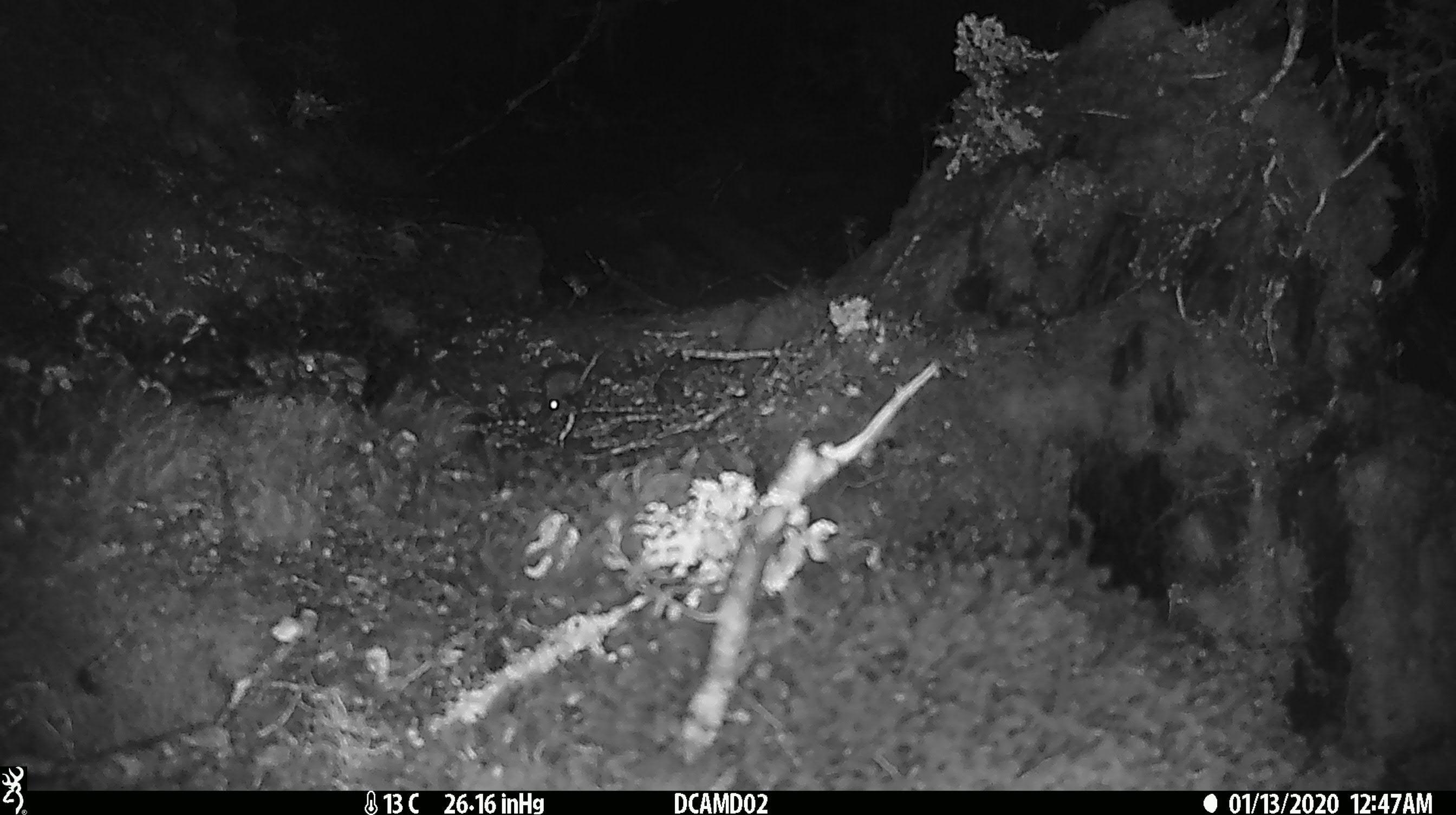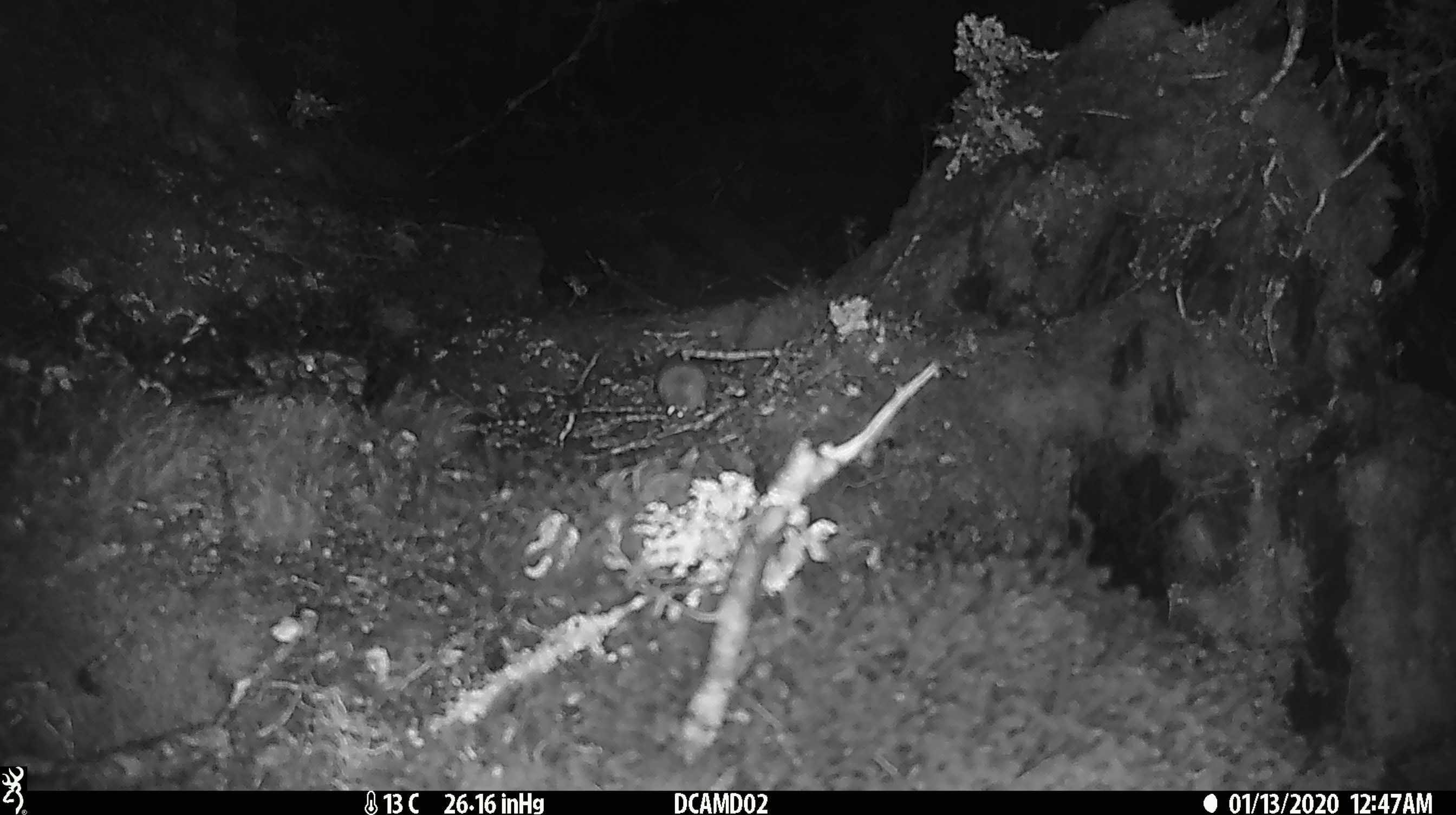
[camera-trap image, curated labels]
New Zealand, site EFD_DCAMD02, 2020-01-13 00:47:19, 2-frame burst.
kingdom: Animalia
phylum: Chordata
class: Mammalia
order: Rodentia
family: Muridae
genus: Mus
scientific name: Mus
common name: mouse